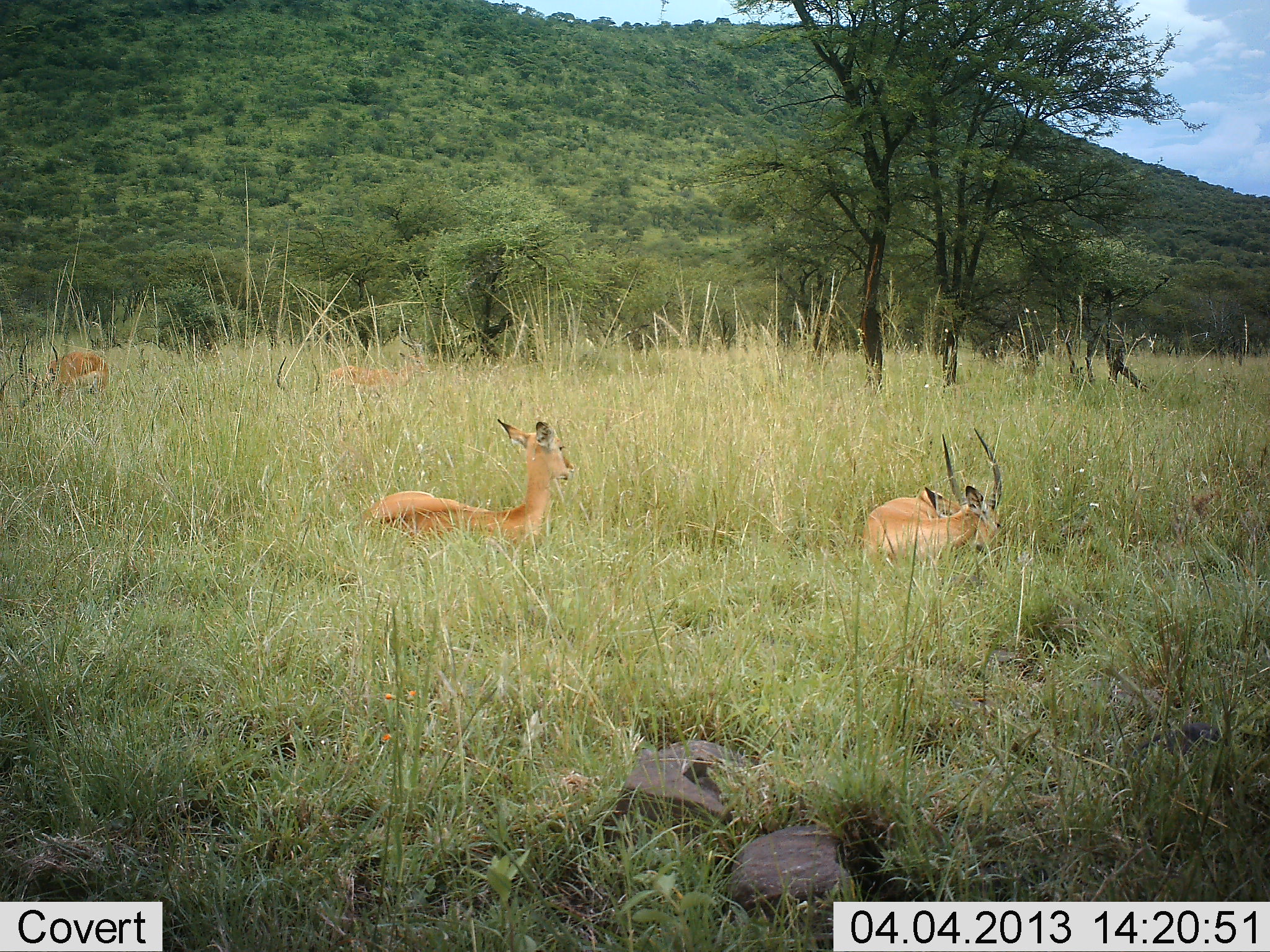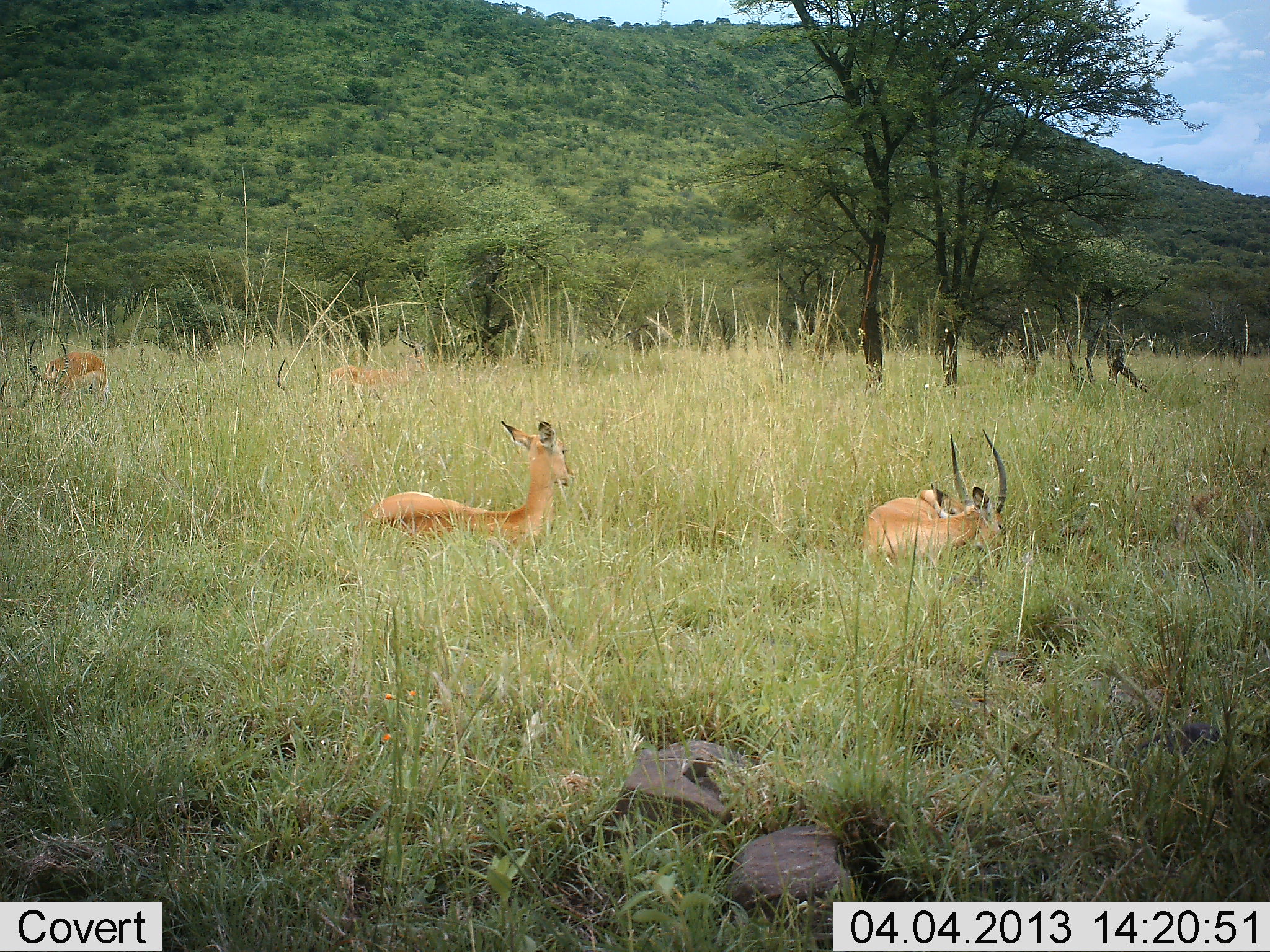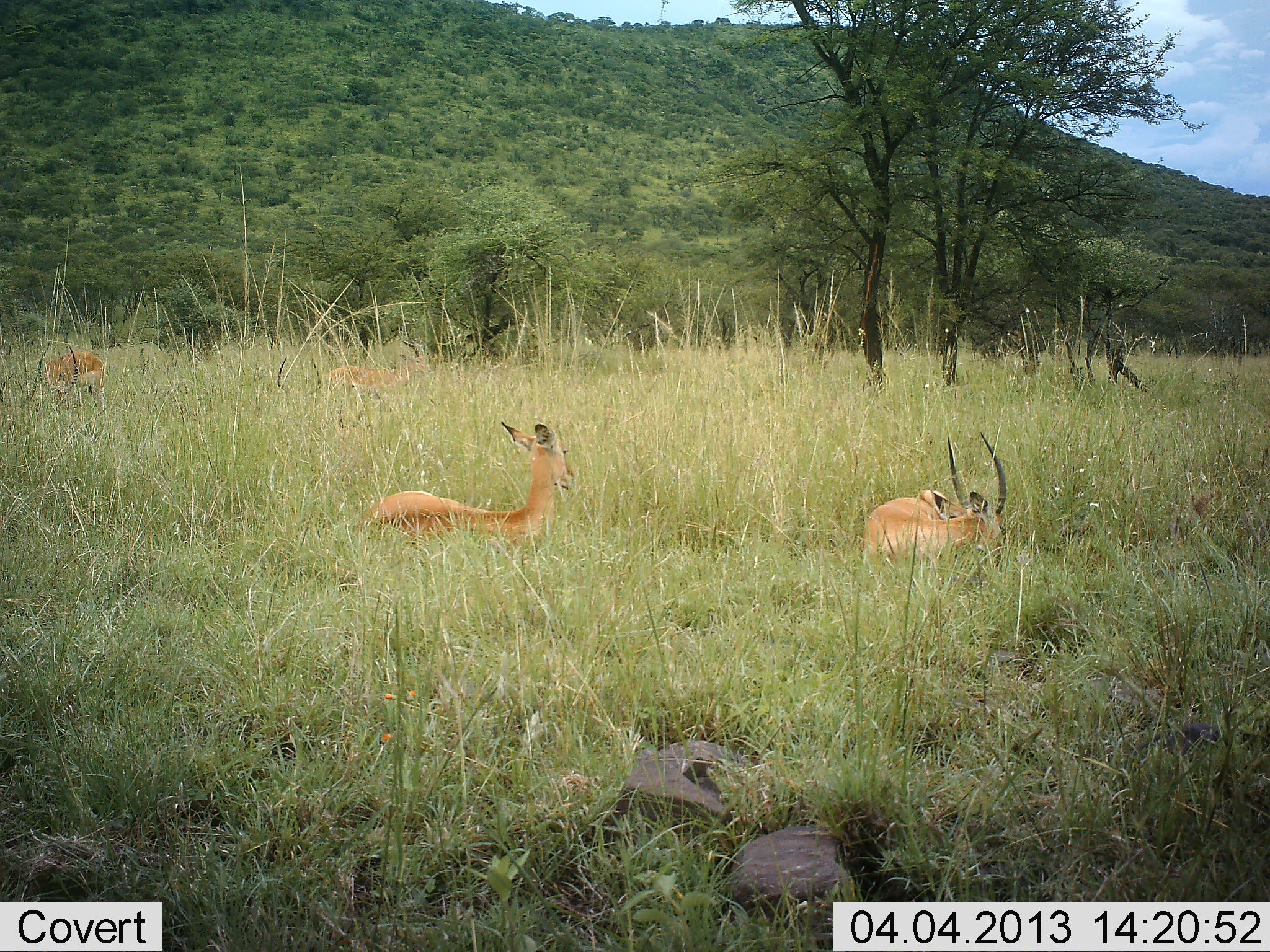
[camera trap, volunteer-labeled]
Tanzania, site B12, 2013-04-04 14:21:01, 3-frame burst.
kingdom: Animalia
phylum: Chordata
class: Mammalia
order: Artiodactyla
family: Bovidae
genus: Aepyceros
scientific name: Aepyceros melampus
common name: impala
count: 4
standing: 25%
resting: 100%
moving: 0%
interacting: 0%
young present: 6%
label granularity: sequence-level